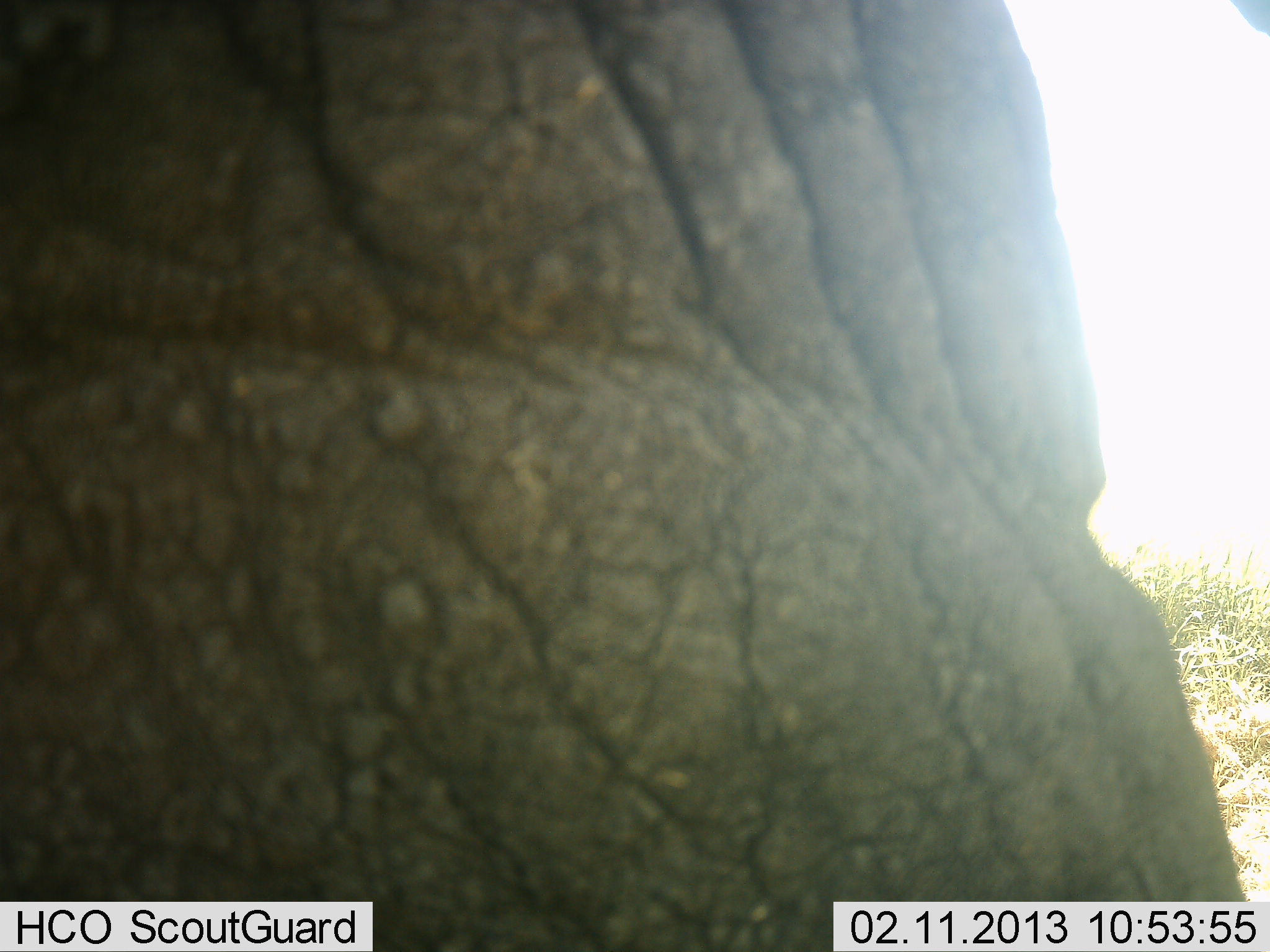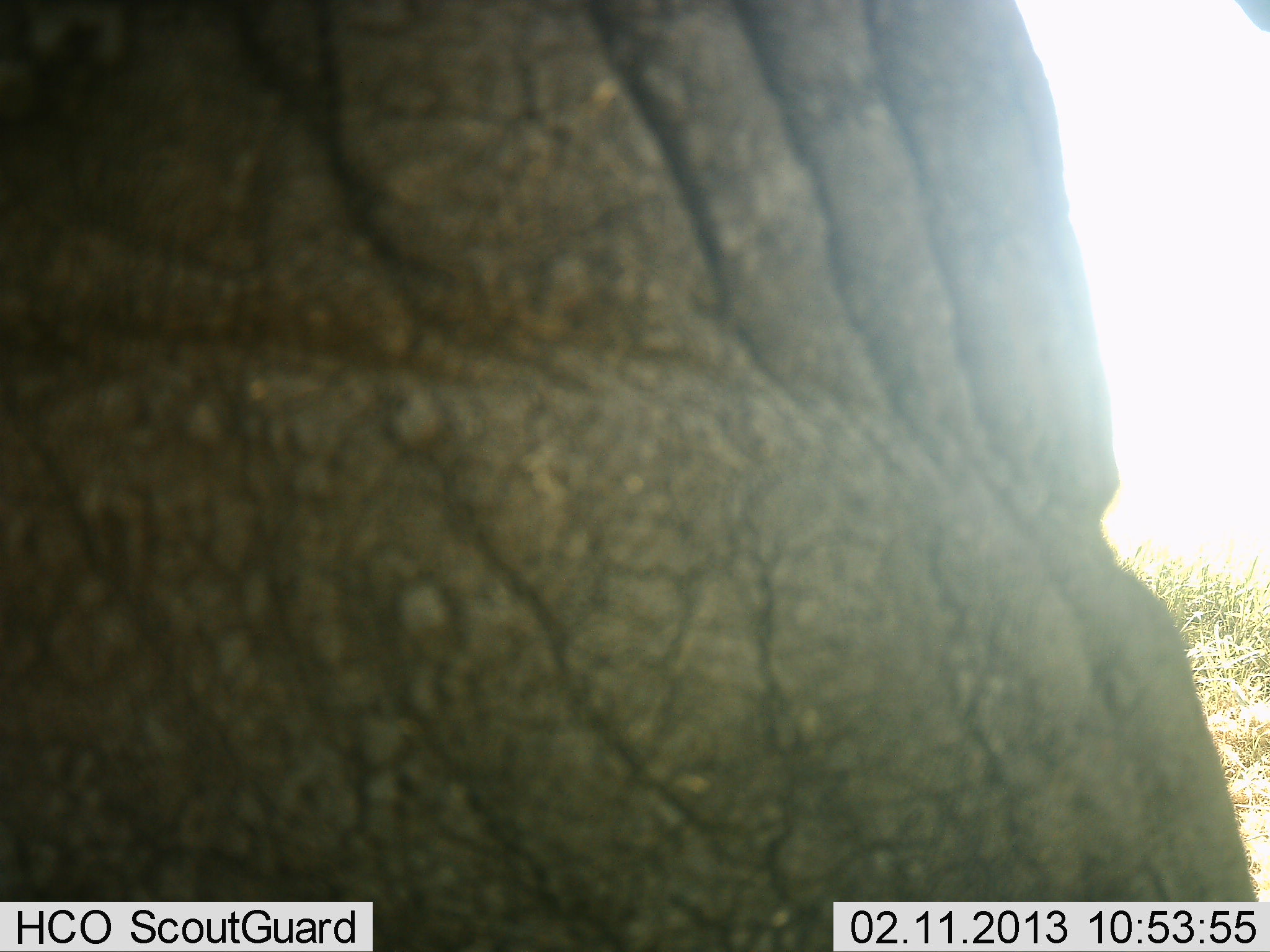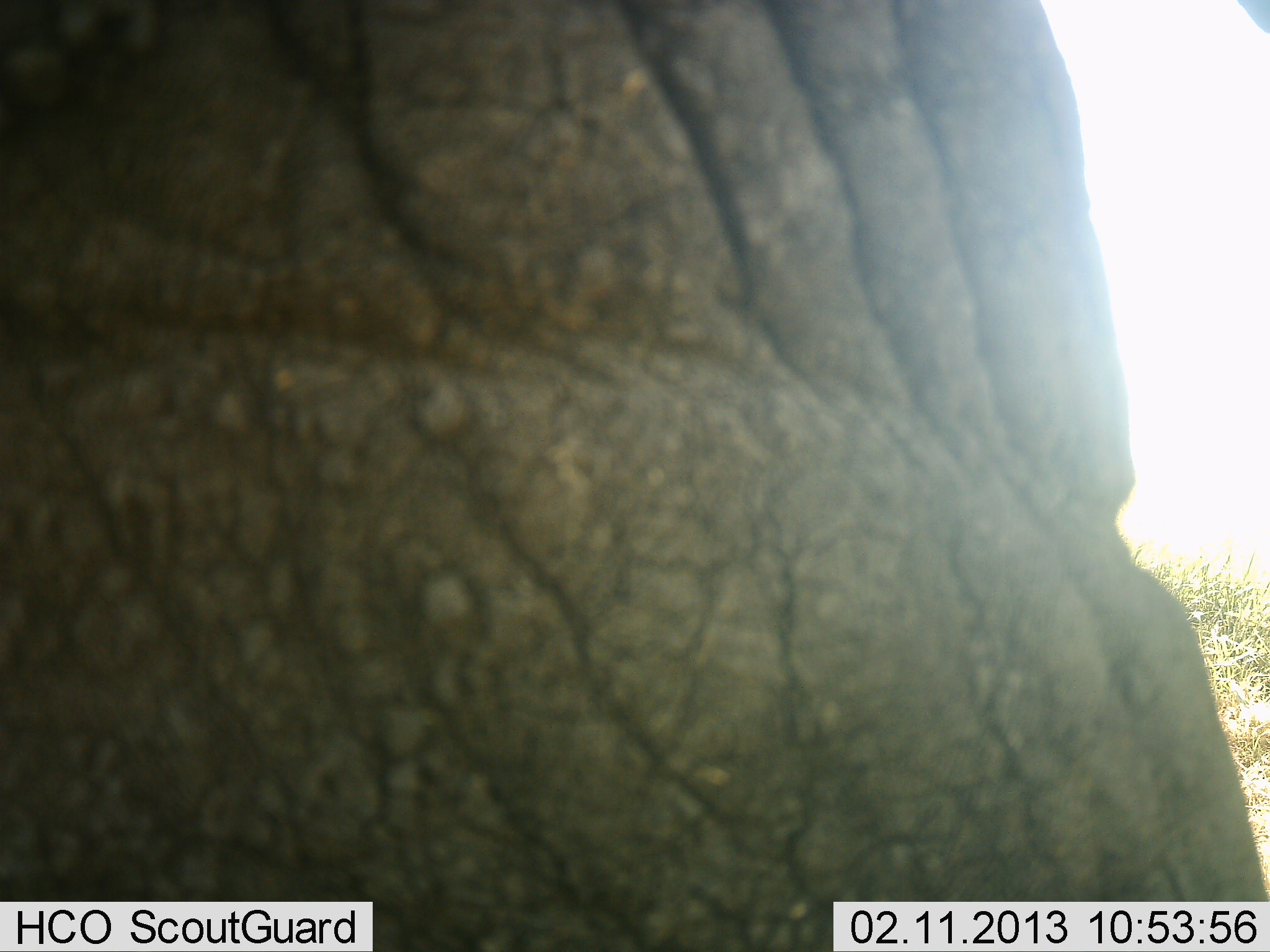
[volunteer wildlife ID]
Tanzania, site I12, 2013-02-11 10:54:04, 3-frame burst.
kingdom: Animalia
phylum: Chordata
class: Mammalia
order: Proboscidea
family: Elephantidae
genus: Loxodonta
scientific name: Loxodonta africana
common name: african bush elephant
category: elephant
Elephant (african bush elephant) (Loxodonta africana), count 1. Behavior (volunteer vote fractions): standing 93%, resting 0%, moving 10%, interacting 0%. Young present (vote fraction): 0%. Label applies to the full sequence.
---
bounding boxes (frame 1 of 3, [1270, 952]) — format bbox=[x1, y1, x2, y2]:
animal: bbox=[1, 1, 1270, 952]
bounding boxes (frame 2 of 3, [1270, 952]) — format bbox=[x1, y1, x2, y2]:
animal: bbox=[1, 1, 1258, 952]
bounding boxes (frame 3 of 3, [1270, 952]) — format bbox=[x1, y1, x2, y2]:
animal: bbox=[1, 1, 1270, 952]